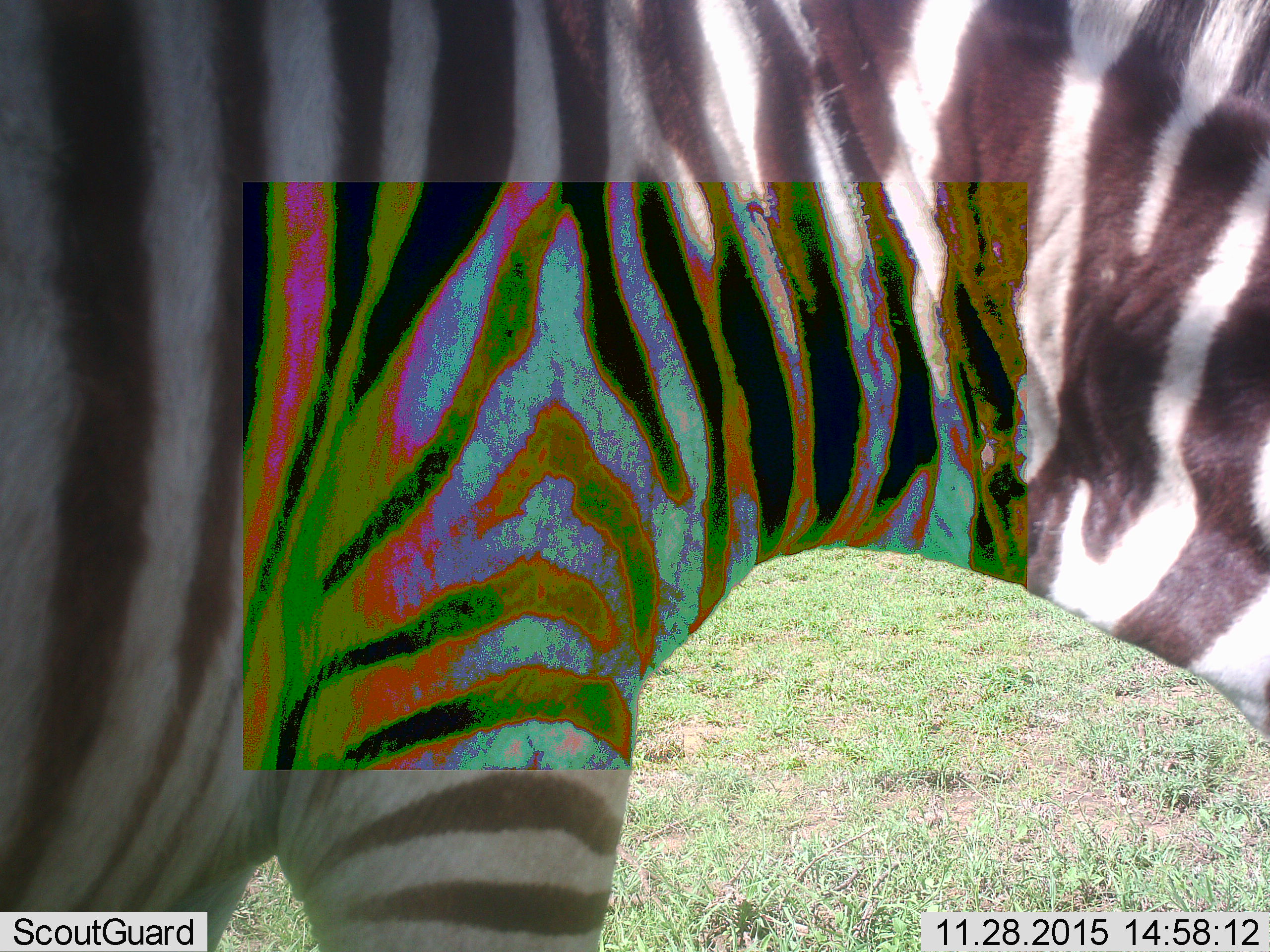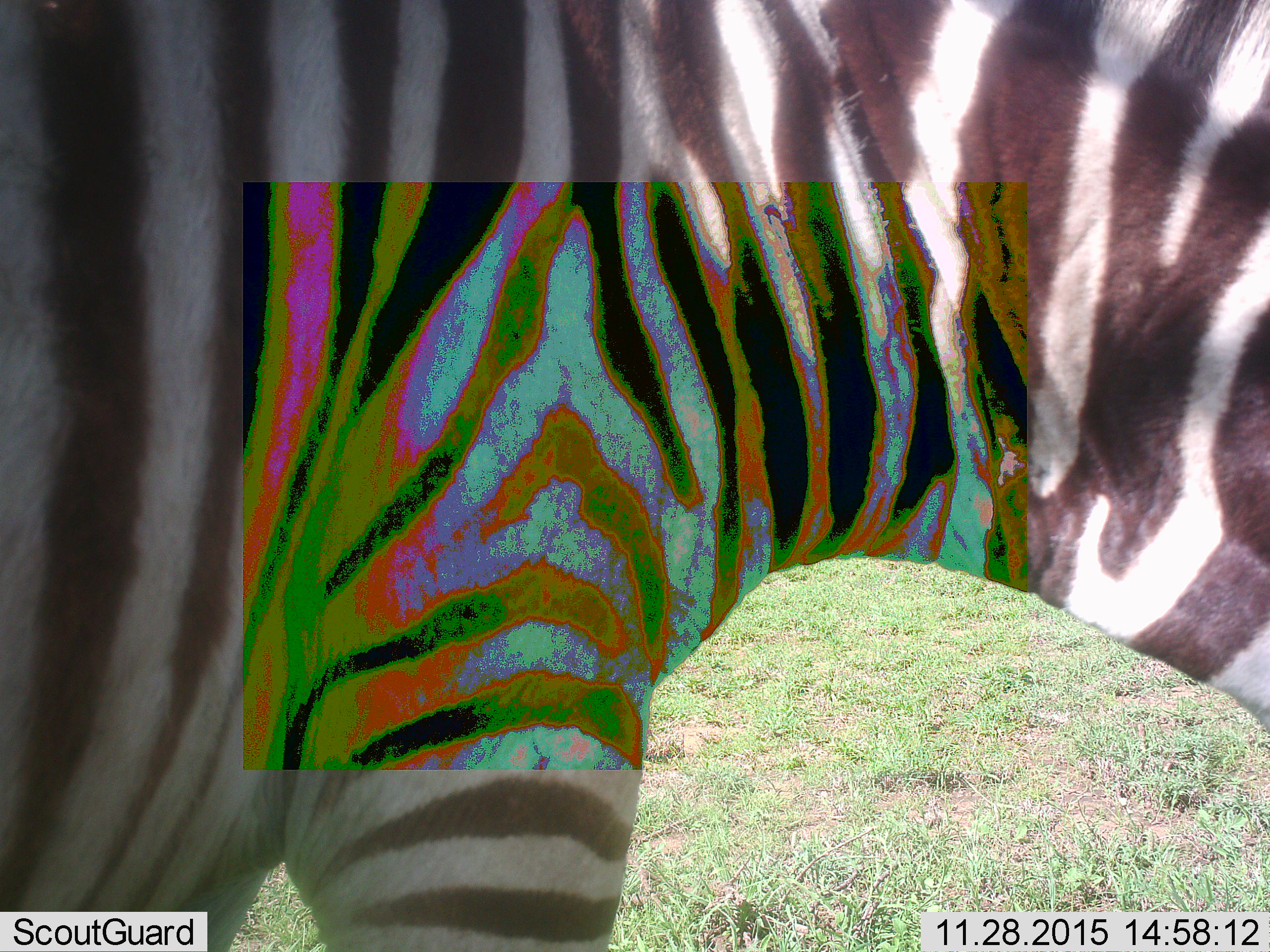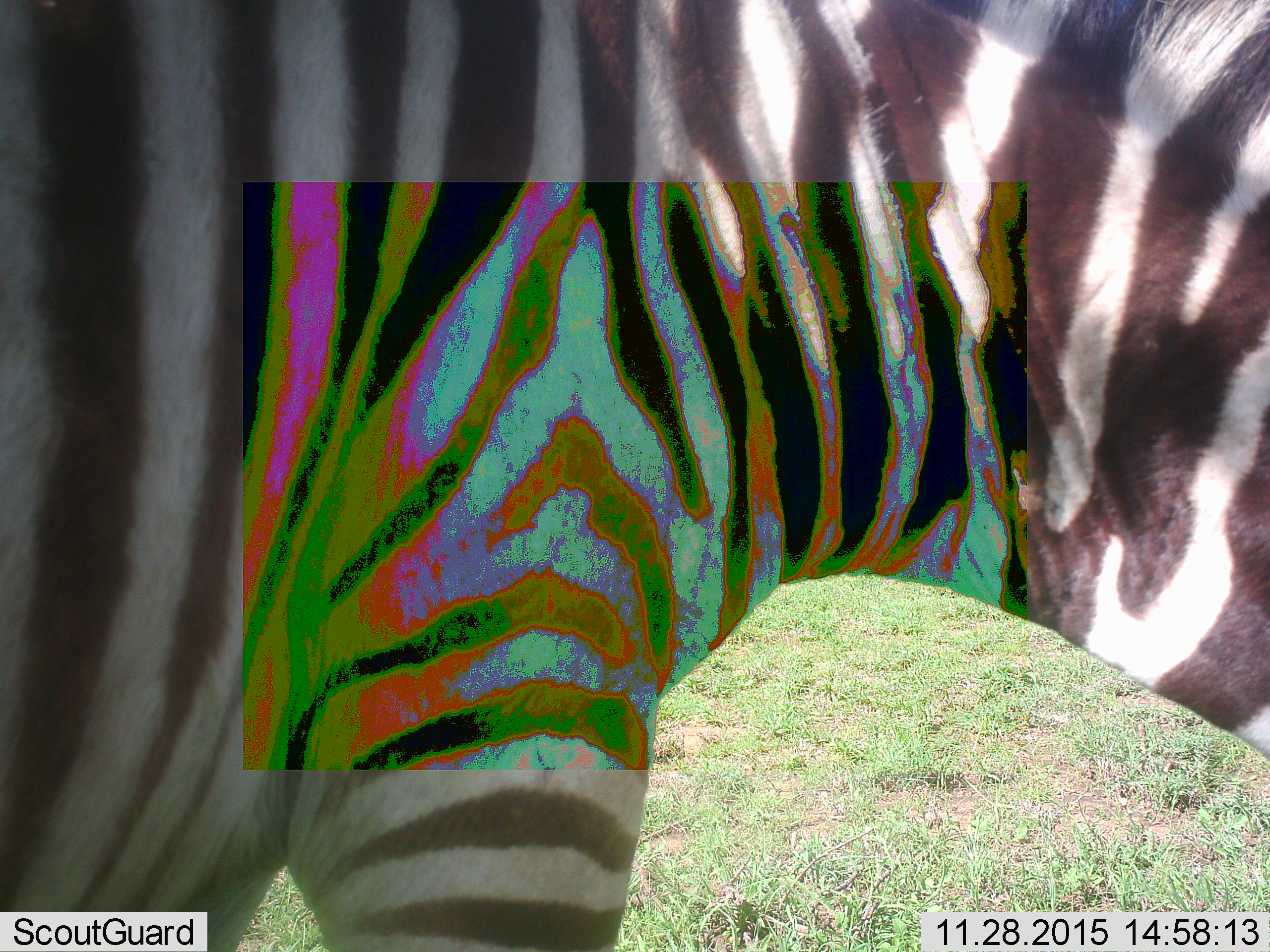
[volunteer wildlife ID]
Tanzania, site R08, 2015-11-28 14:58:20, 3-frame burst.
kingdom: Animalia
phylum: Chordata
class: Mammalia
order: Perissodactyla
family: Equidae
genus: Equus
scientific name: Equus quagga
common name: plains zebra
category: zebra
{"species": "zebra (plains zebra) (Equus quagga)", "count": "1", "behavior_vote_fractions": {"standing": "78%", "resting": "0%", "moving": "33%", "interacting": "0%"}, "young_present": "0%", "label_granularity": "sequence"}